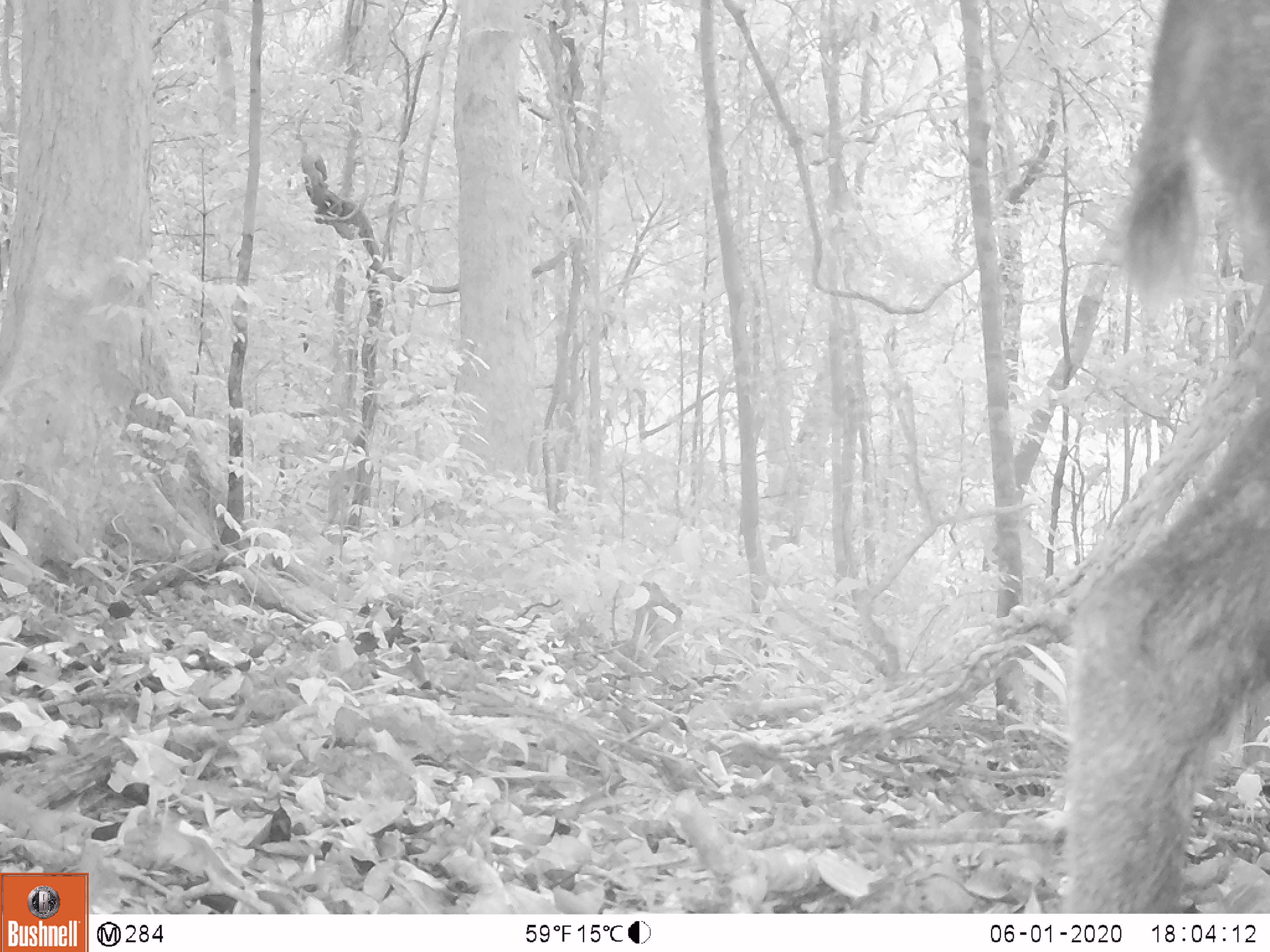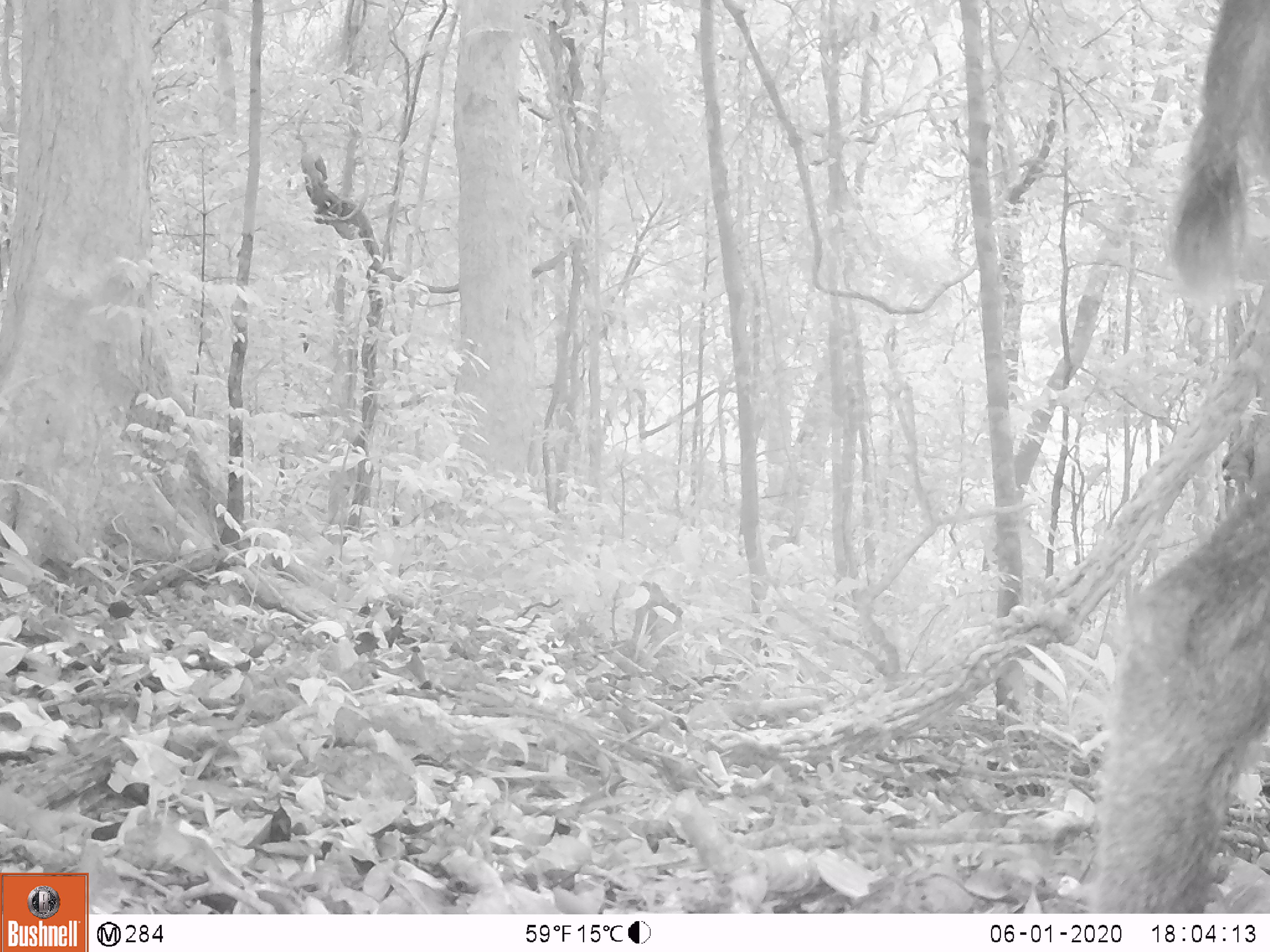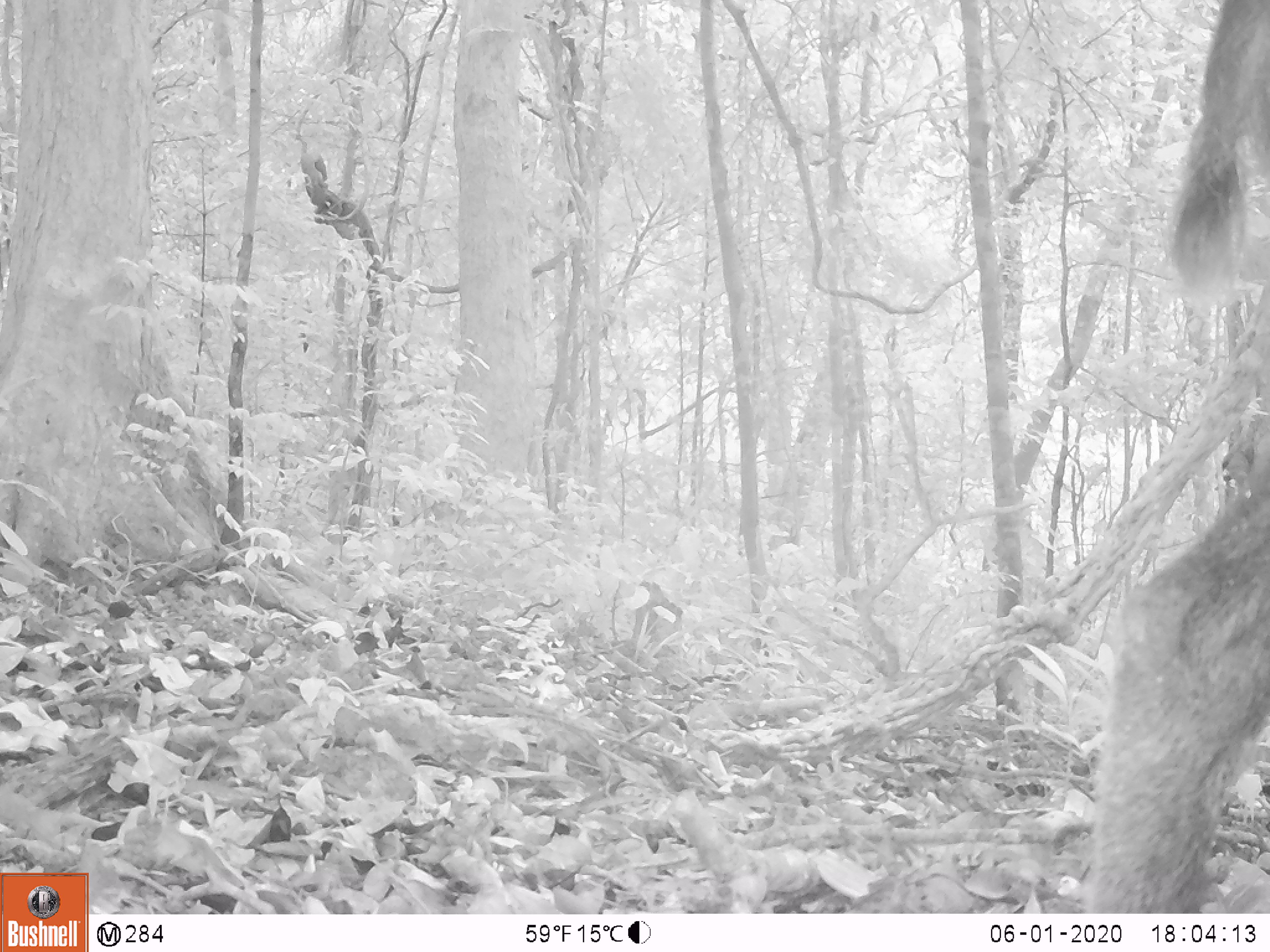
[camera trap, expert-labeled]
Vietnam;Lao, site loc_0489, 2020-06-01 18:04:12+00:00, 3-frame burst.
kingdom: Animalia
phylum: Chordata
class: Mammalia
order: Artiodactyla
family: Bovidae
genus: Capricornis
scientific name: Capricornis sumatraensis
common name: chinese serow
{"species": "chinese serow (Capricornis sumatraensis)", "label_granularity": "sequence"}